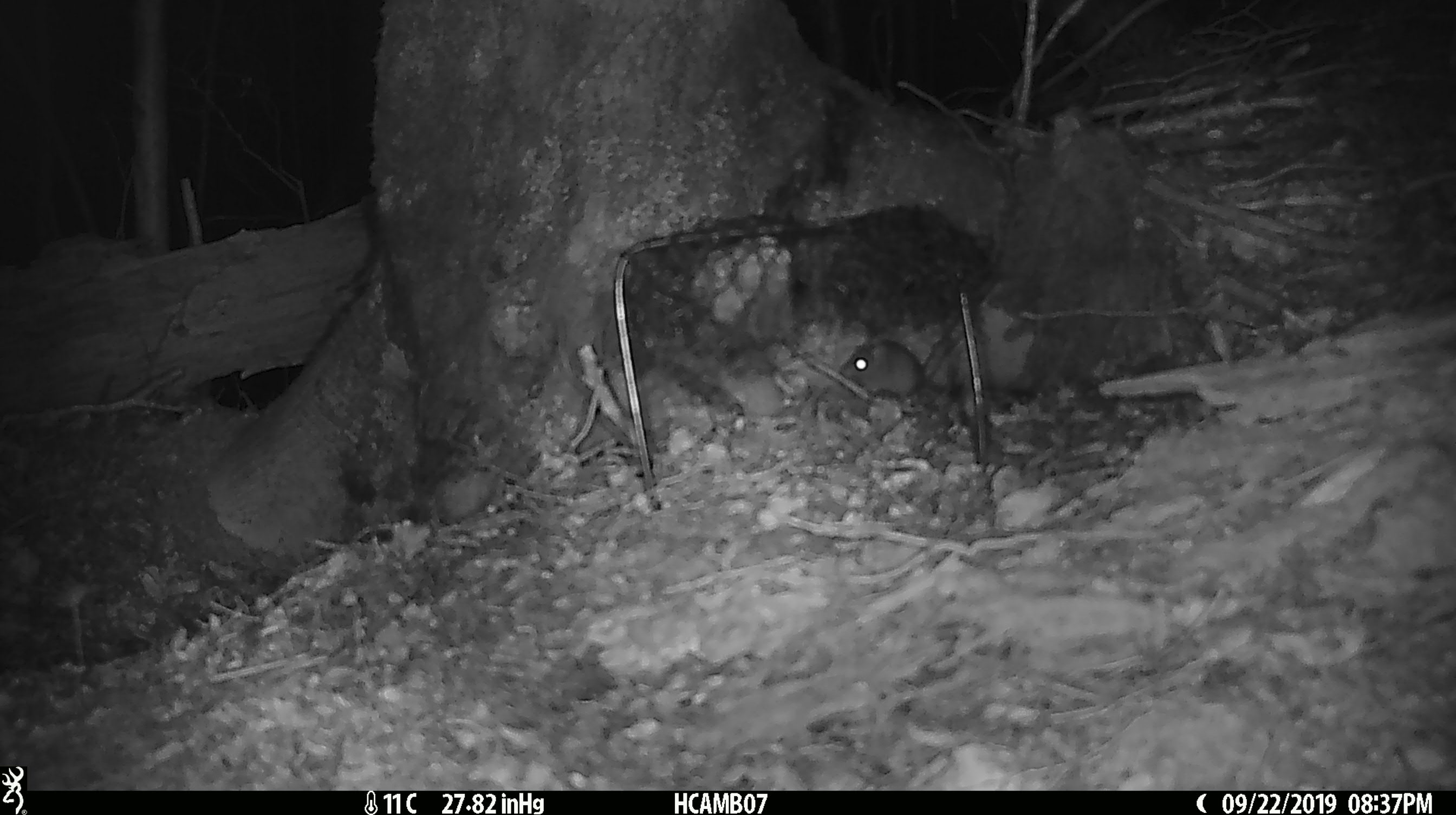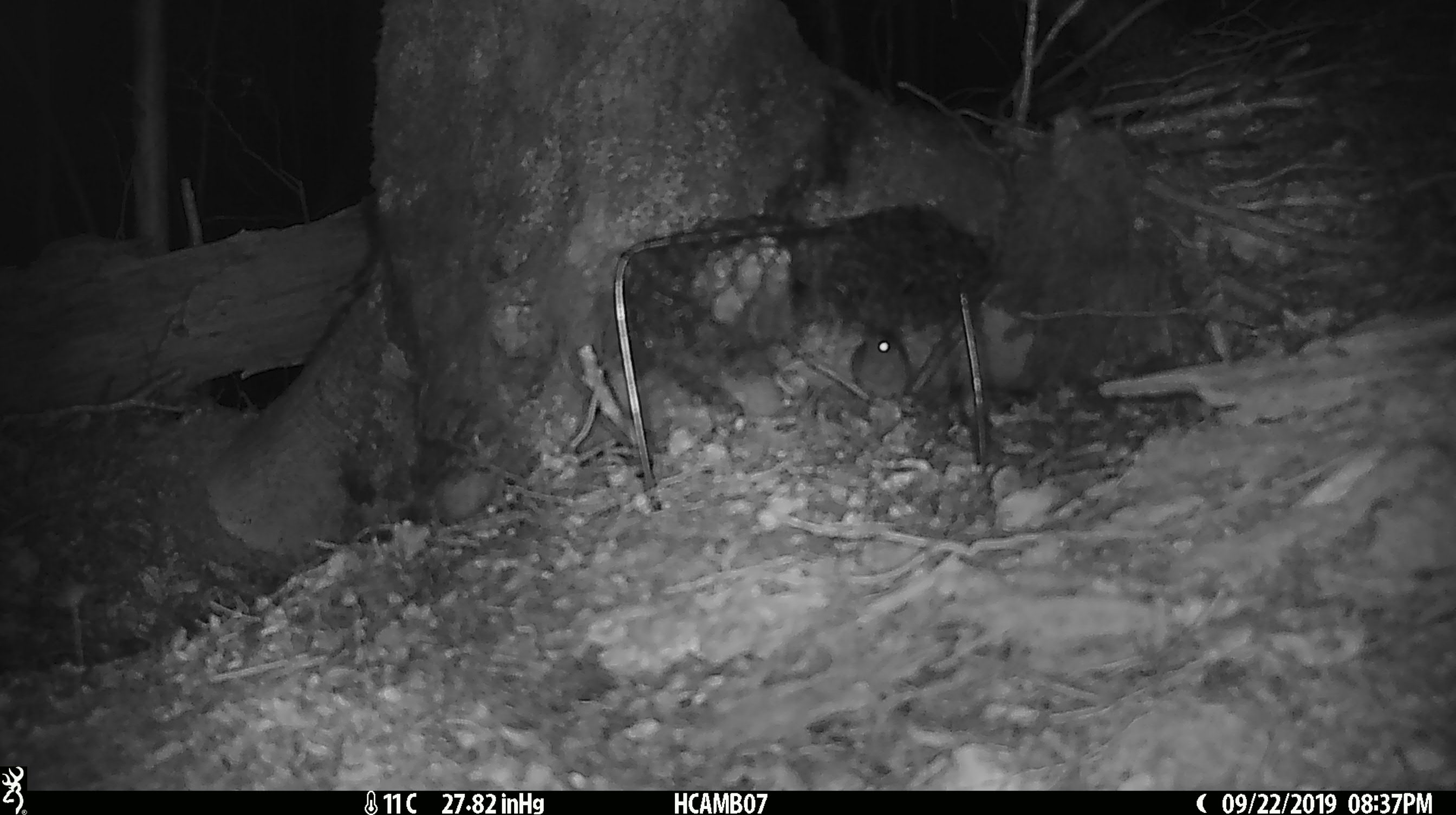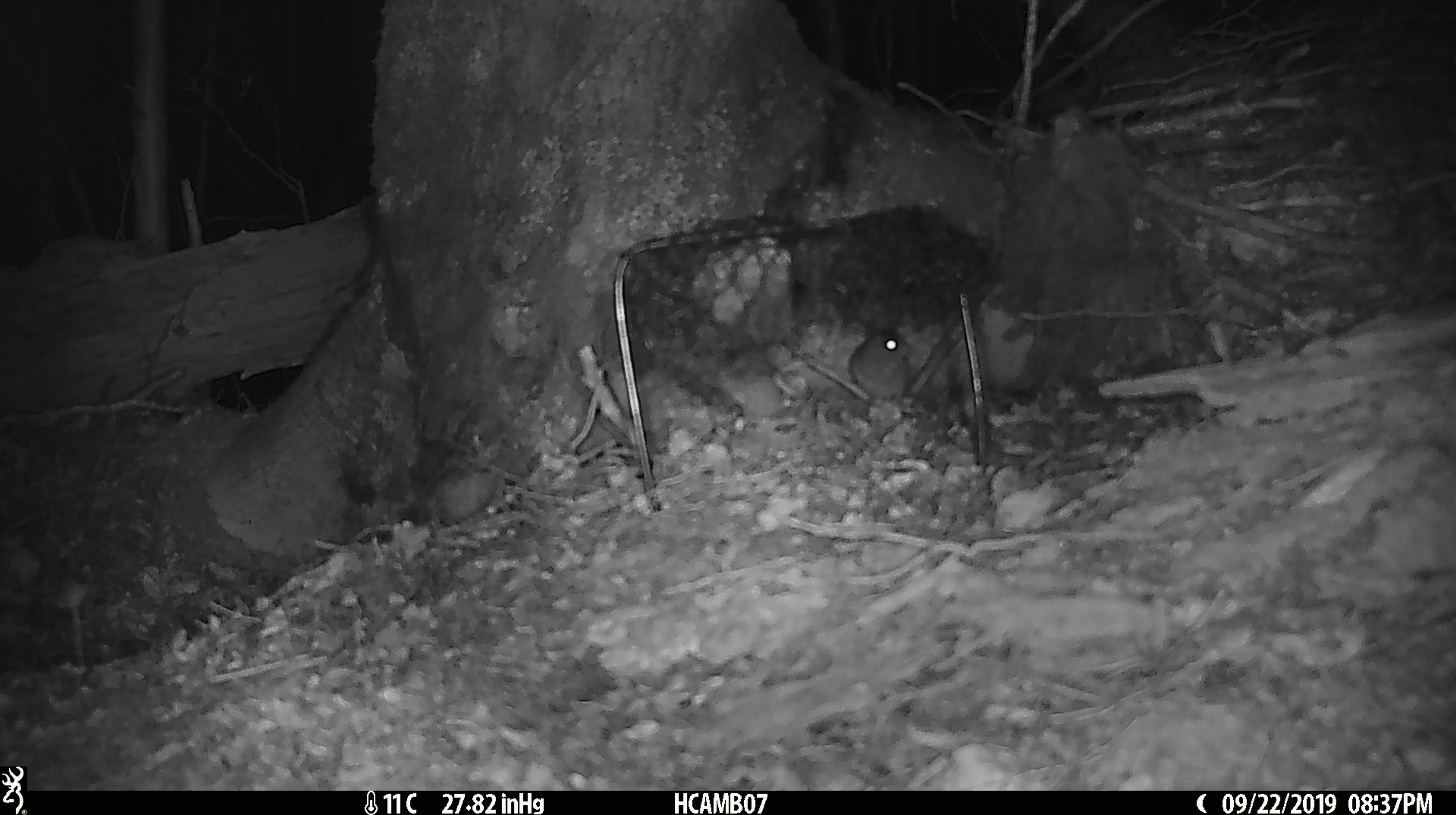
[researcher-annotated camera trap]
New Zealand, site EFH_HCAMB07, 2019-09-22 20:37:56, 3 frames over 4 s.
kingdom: Animalia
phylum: Chordata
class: Mammalia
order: Rodentia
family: Muridae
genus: Mus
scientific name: Mus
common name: mouse